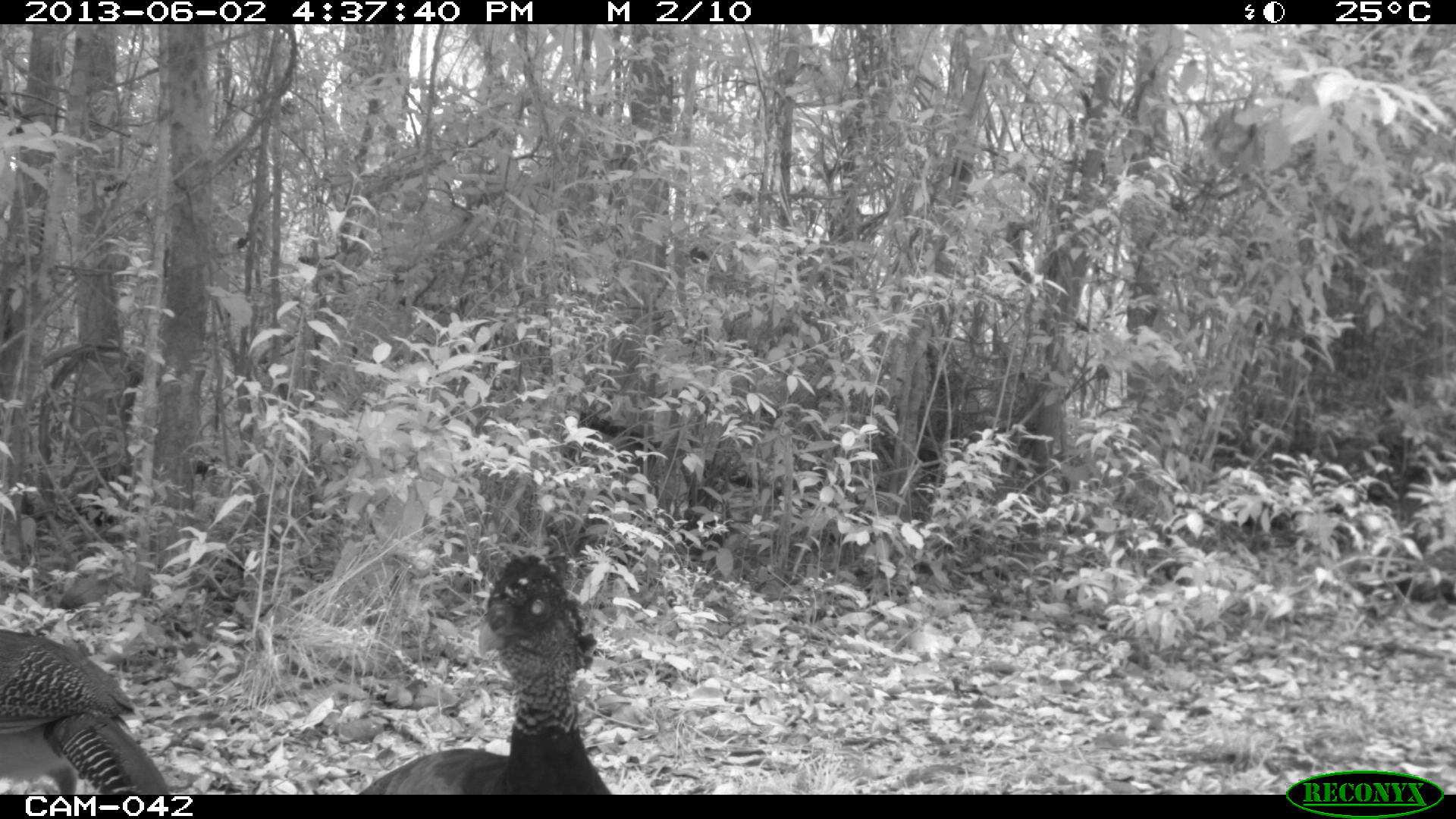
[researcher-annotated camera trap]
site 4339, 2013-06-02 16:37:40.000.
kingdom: Animalia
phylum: Chordata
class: Aves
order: Galliformes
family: Cracidae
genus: Crax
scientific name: Crax rubra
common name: great curassow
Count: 2.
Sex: female.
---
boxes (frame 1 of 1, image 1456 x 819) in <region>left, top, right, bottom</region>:
crax rubra: <region>352, 553, 611, 795</region>; <region>0, 627, 169, 794</region>